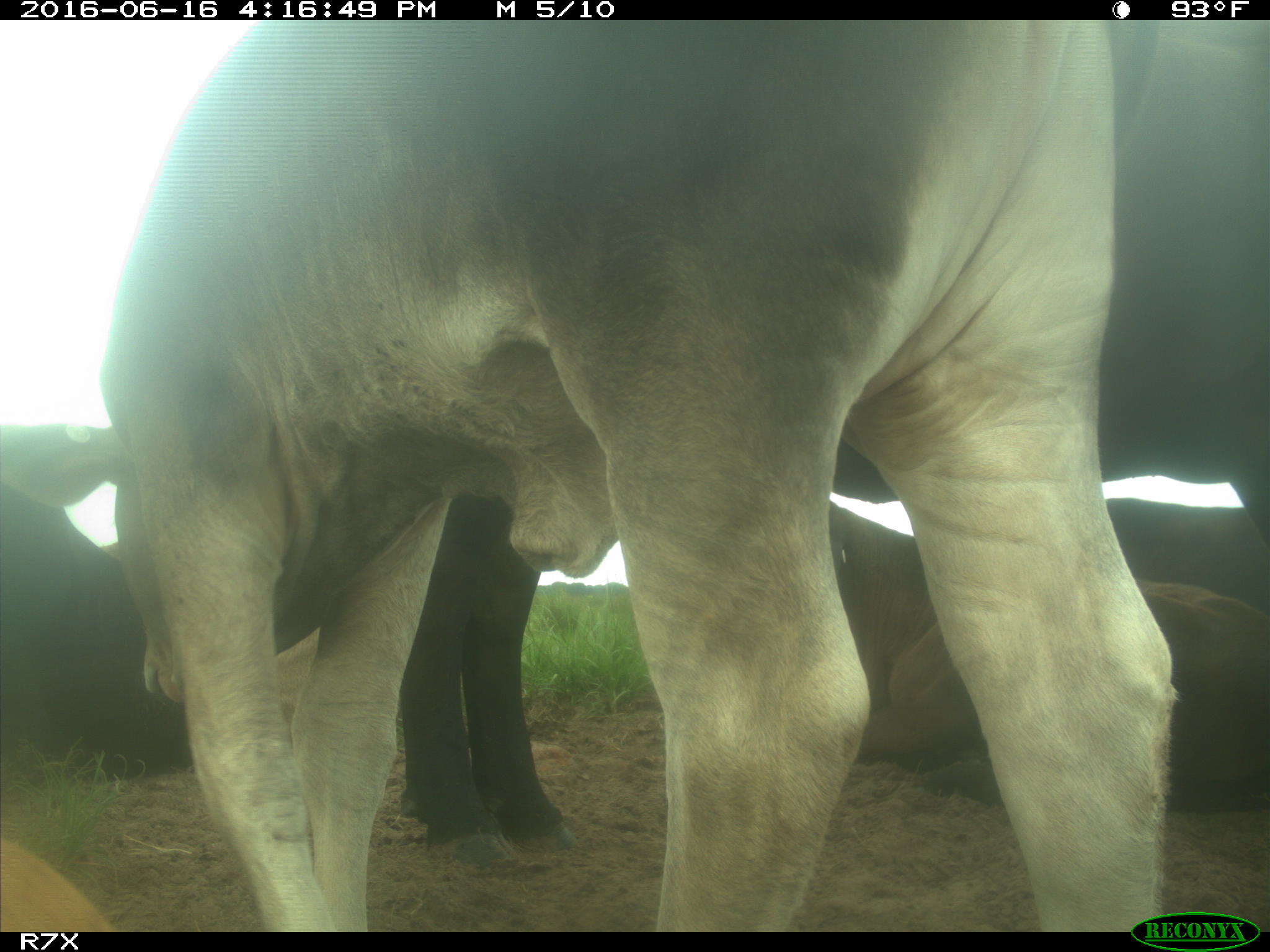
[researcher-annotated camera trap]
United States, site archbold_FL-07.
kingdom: Animalia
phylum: Chordata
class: Mammalia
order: Artiodactyla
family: Bovidae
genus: Bos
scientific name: Bos taurus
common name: domestic cow